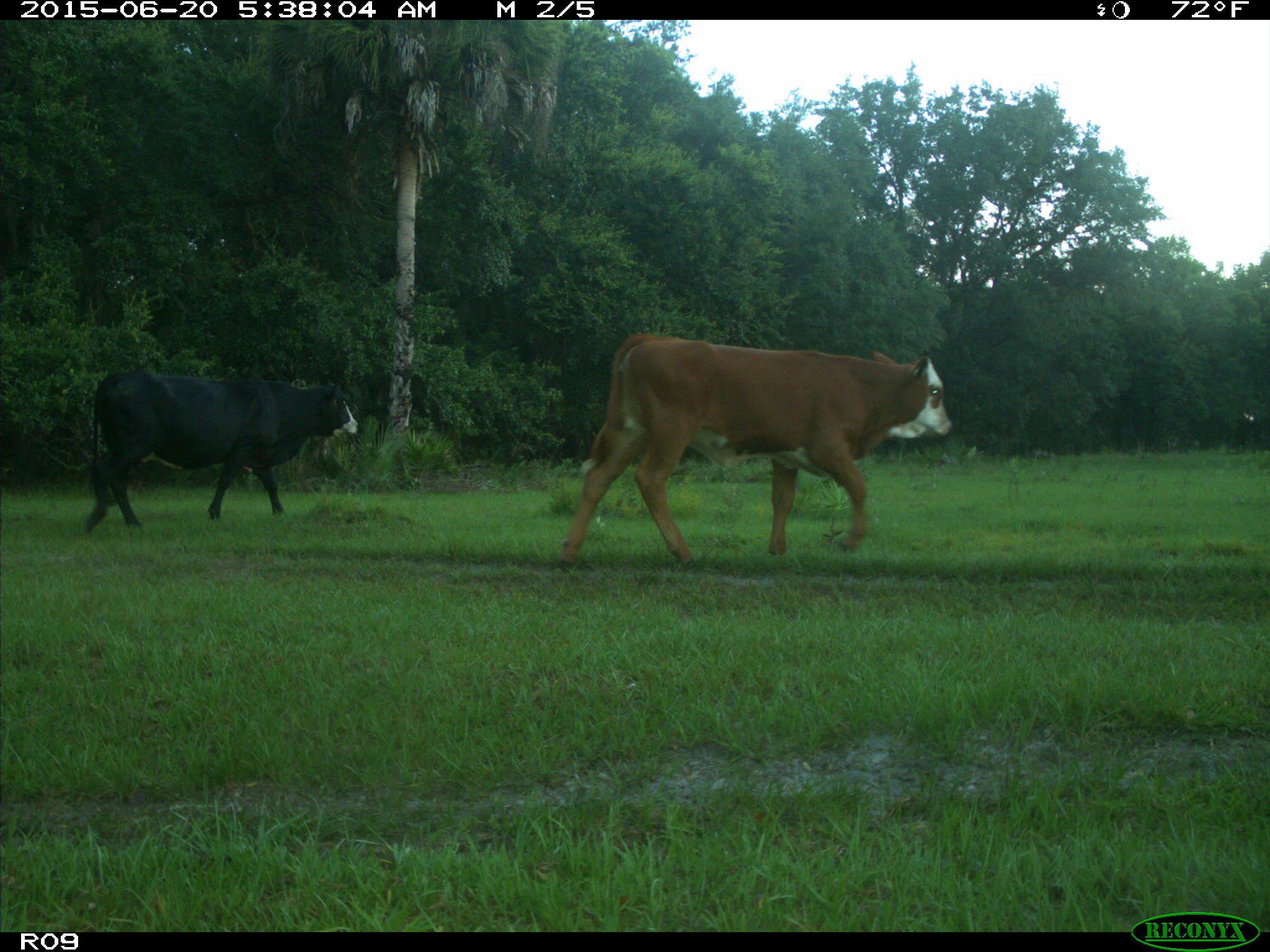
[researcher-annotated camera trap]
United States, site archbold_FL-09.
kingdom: Animalia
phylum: Chordata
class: Mammalia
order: Artiodactyla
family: Bovidae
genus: Bos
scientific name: Bos taurus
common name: domestic cow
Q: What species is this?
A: Bos taurus (domestic cow).